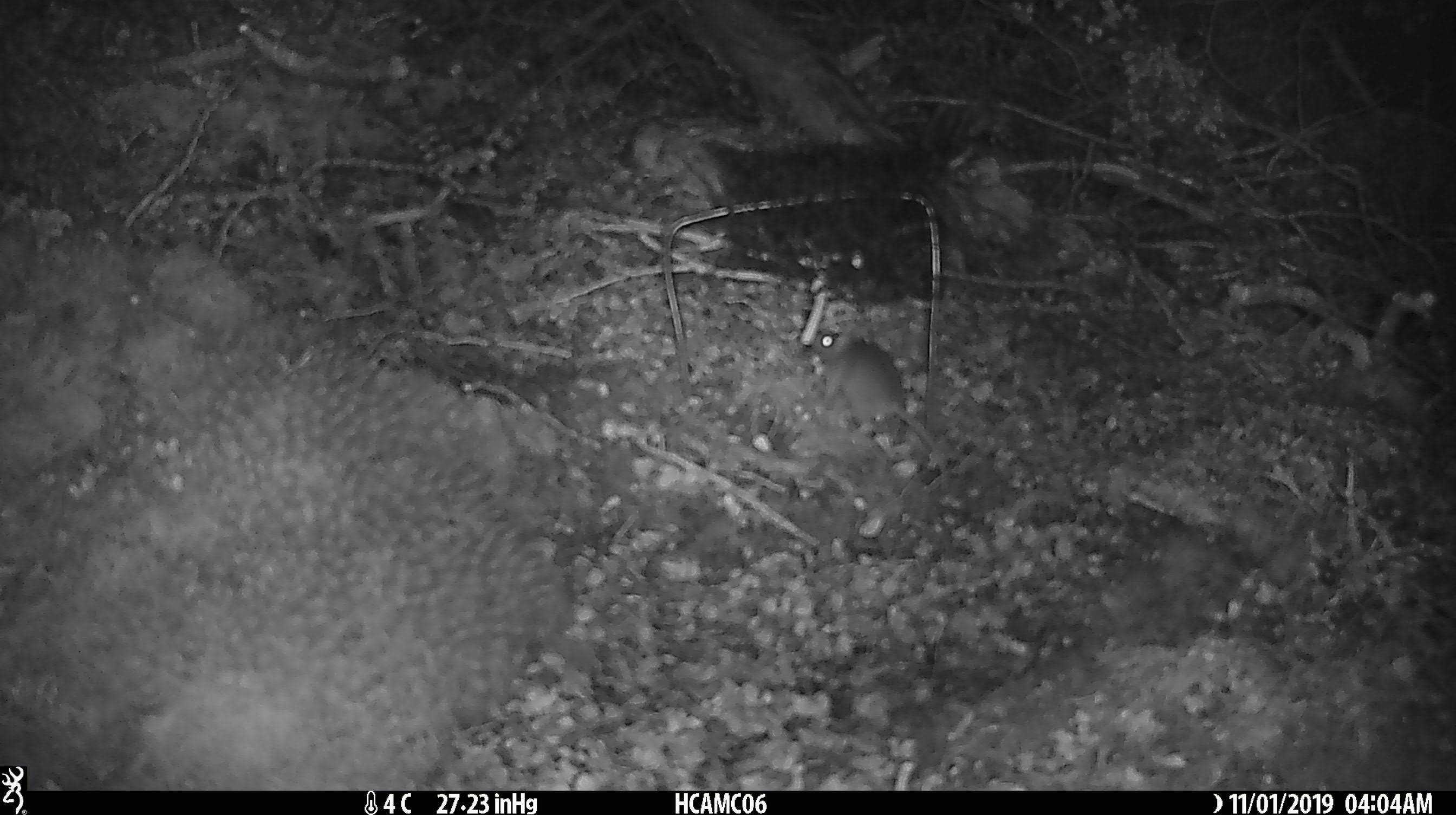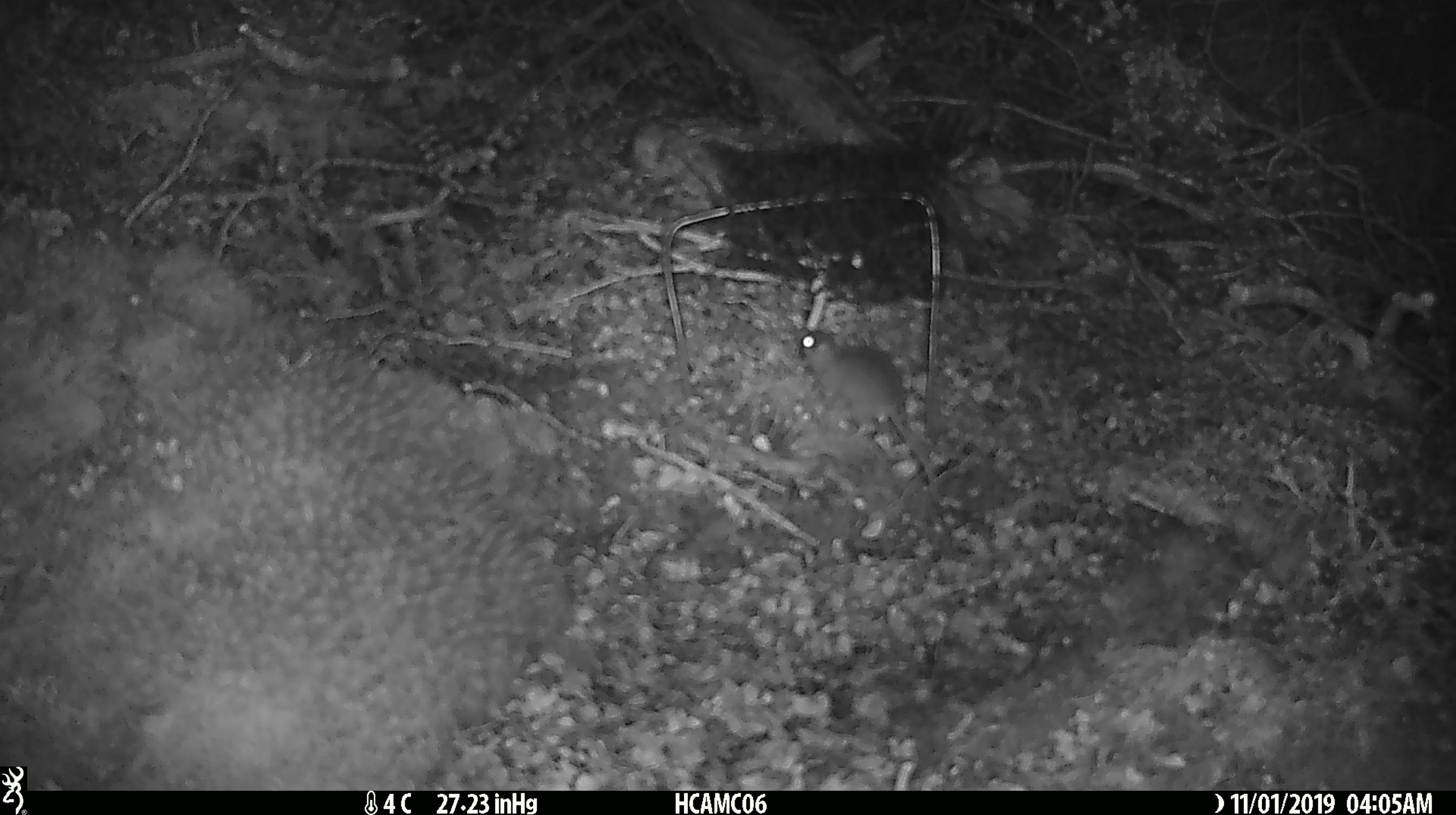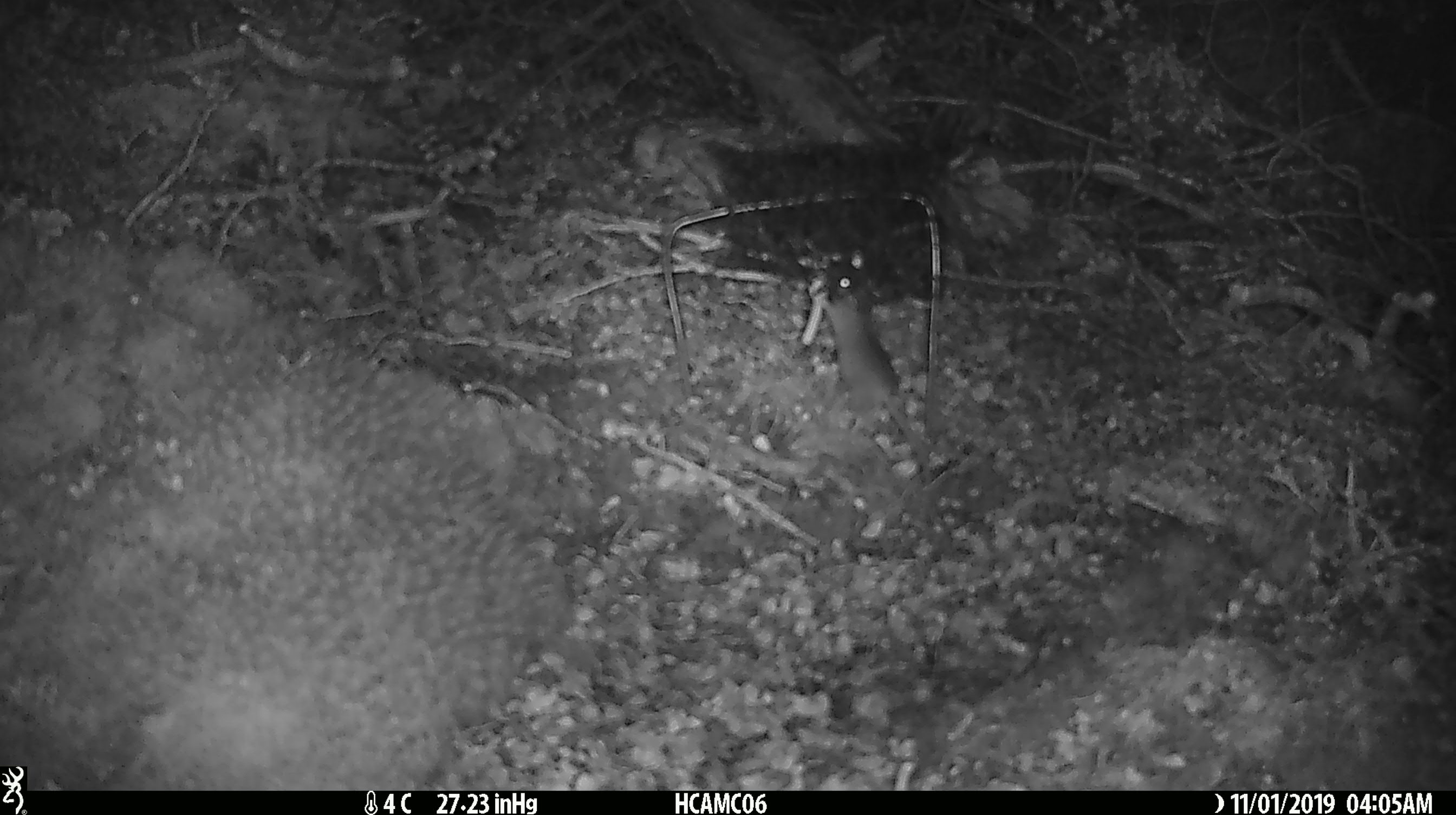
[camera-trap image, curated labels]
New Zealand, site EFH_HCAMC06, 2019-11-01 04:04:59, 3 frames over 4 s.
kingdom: Animalia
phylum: Chordata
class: Mammalia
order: Rodentia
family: Muridae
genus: Mus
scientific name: Mus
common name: mouse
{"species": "mouse (Mus)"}